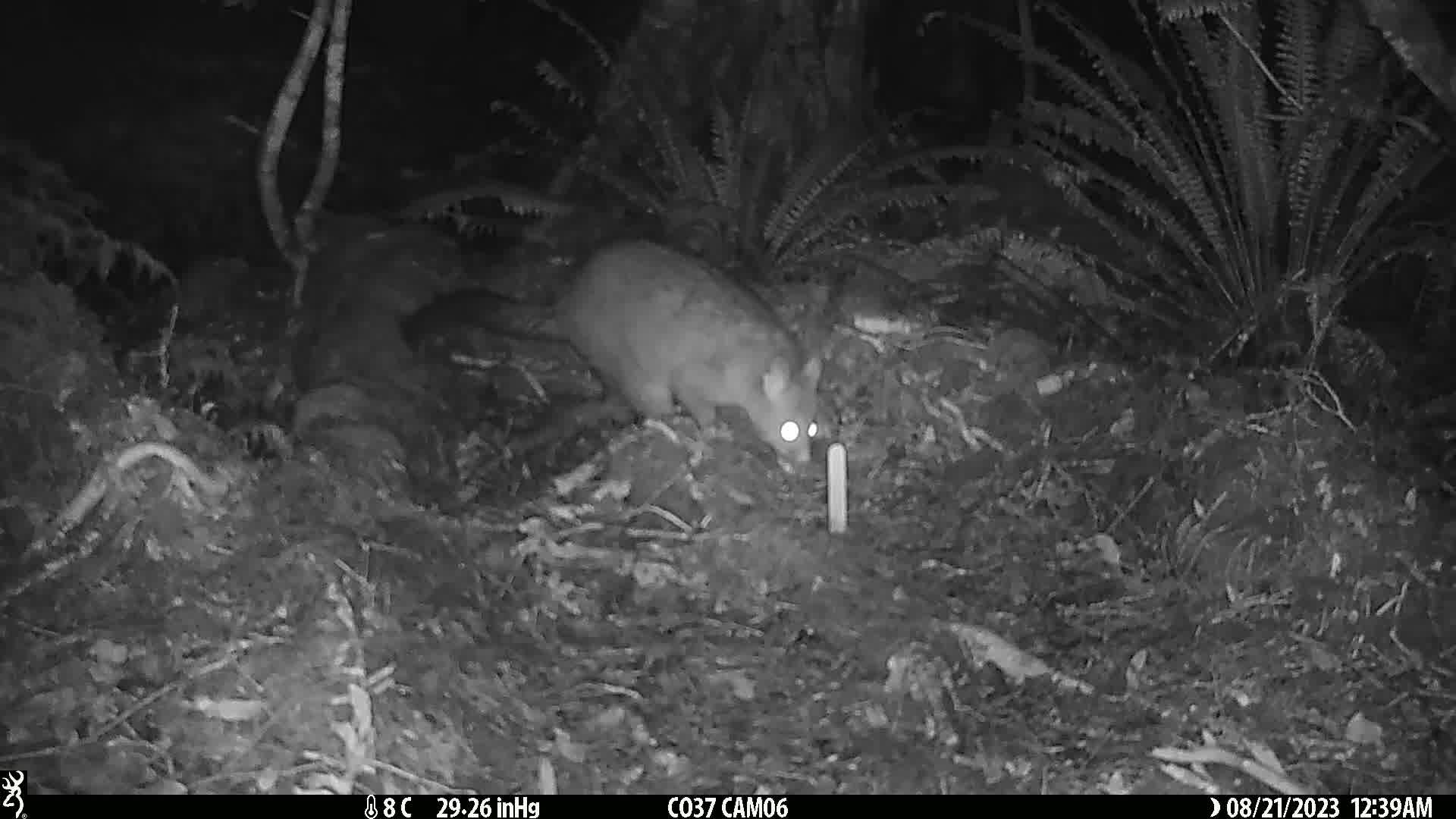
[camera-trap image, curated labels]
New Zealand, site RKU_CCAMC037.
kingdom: Animalia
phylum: Chordata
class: Mammalia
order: Diprotodontia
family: Phalangeridae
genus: Trichosurus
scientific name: Trichosurus vulpecula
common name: common brushtail possum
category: possum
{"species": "possum (common brushtail possum) (Trichosurus vulpecula)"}